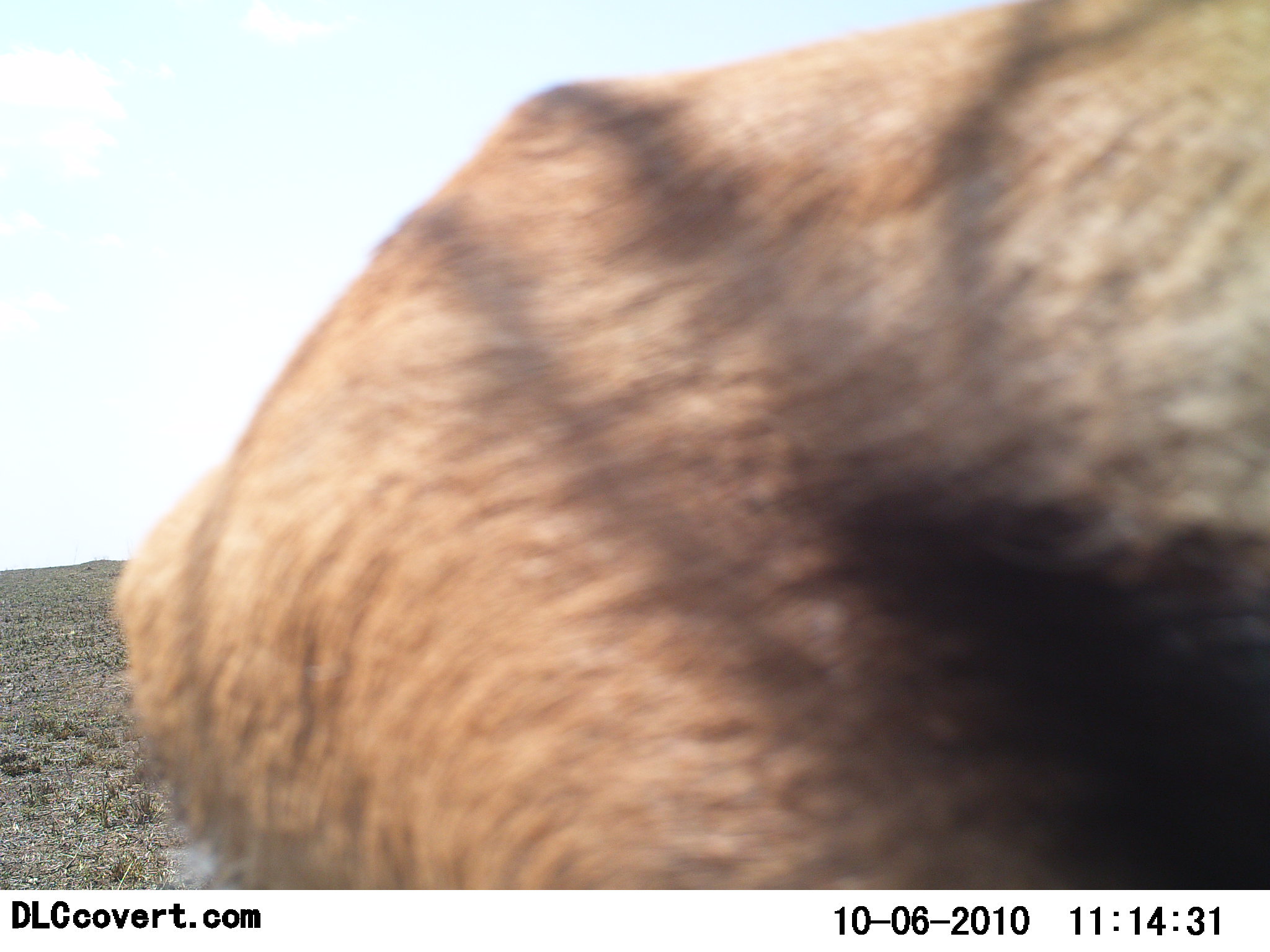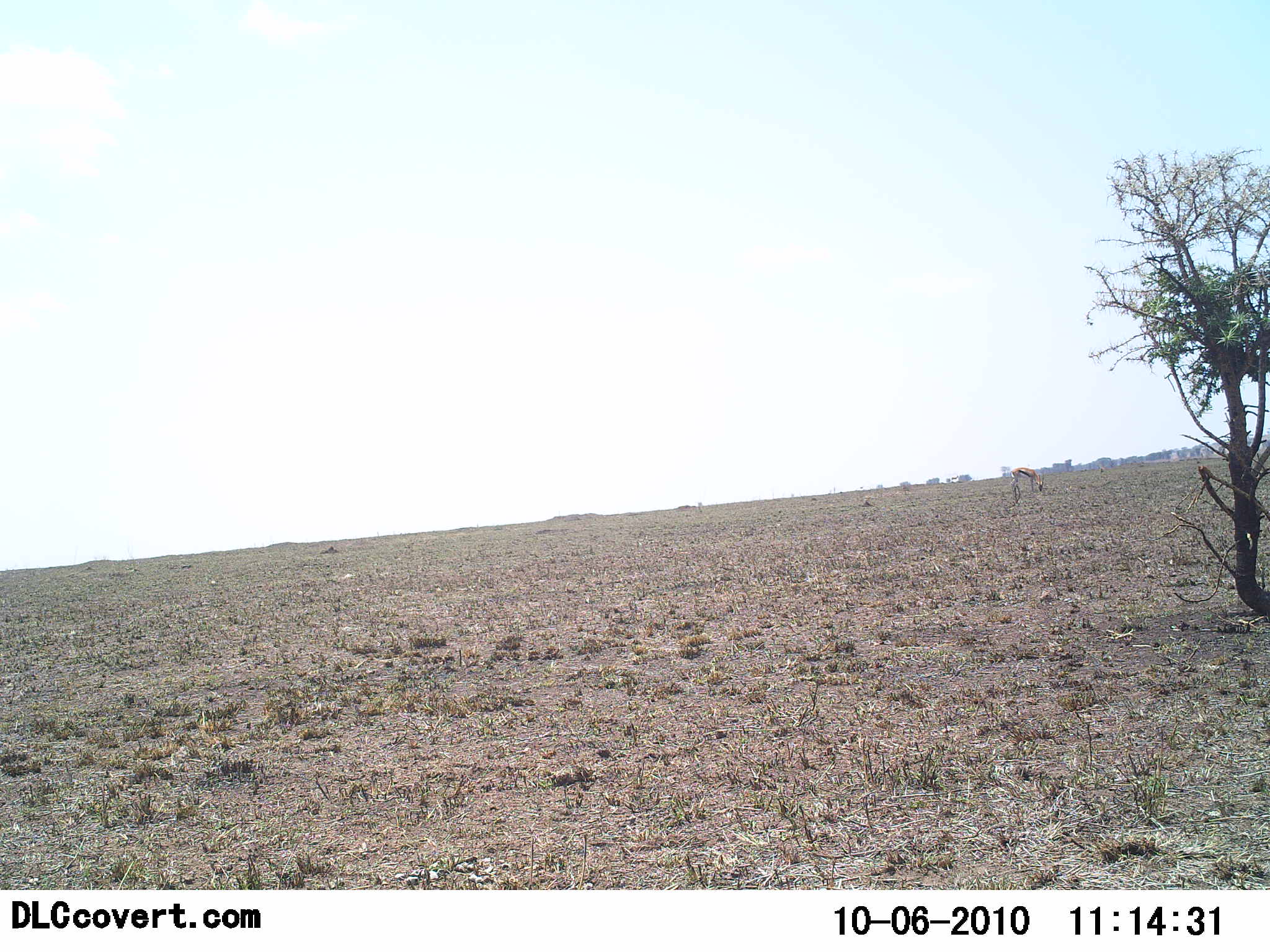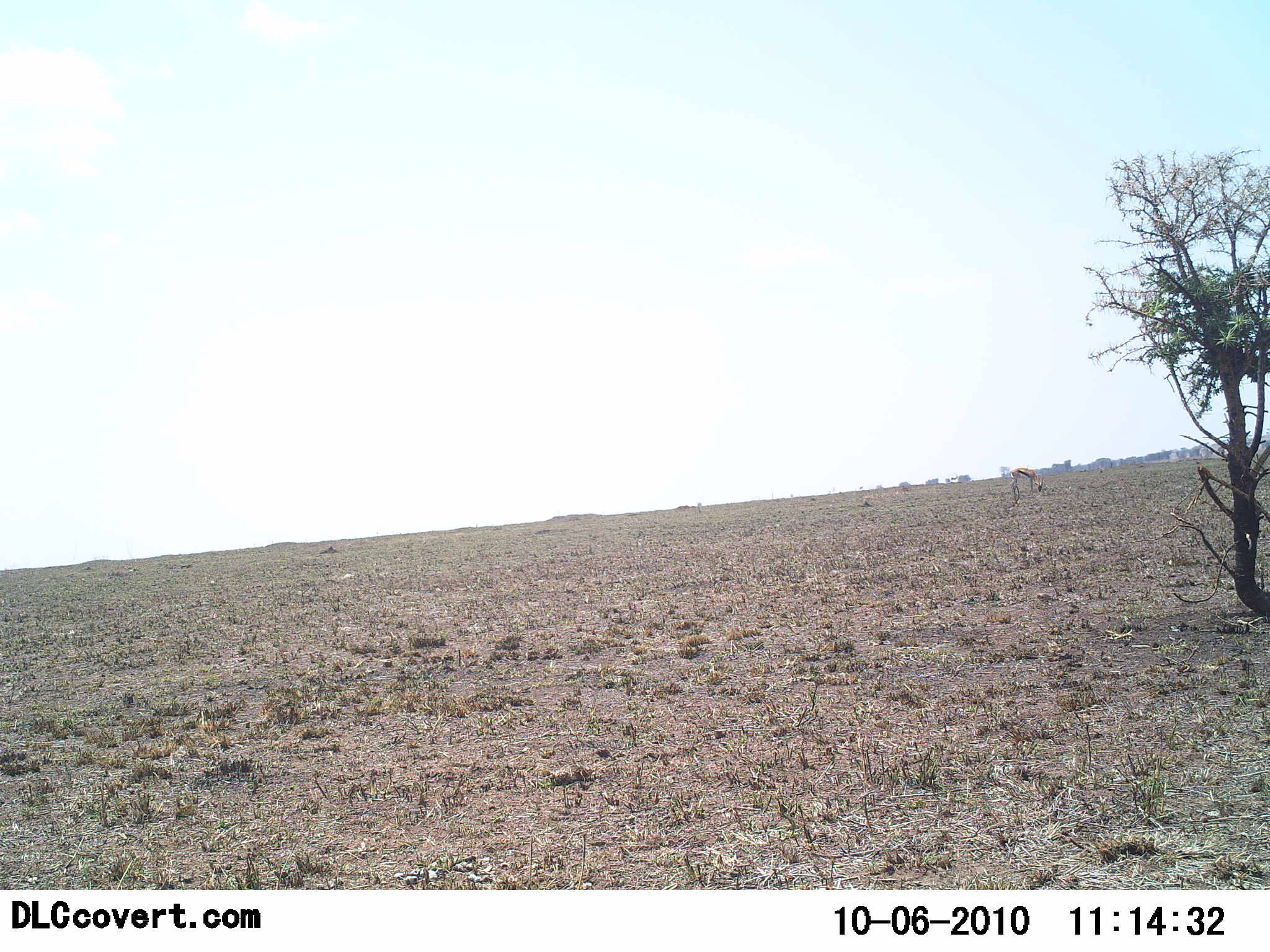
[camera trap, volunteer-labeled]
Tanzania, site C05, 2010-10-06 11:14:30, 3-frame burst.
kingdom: Animalia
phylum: Chordata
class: Mammalia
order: Artiodactyla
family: Bovidae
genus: Eudorcas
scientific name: Eudorcas thomsonii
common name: thomson's gazelle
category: gazellethomsons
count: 1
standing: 0%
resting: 0%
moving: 67%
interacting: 0%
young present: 0%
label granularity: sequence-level